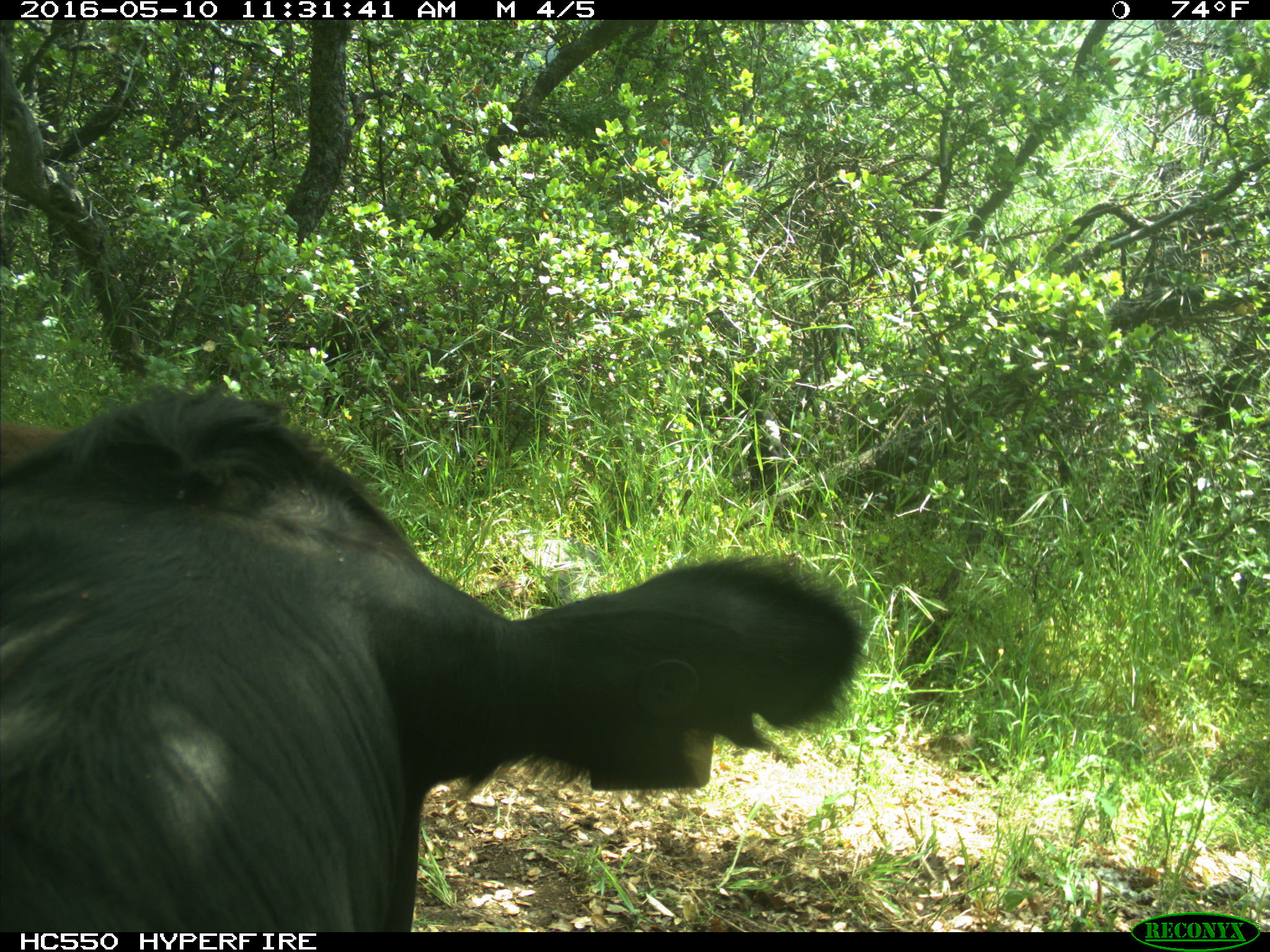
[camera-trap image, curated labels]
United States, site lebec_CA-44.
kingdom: Animalia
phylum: Chordata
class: Mammalia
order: Artiodactyla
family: Bovidae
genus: Bos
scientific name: Bos taurus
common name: domestic cow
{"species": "Bos taurus (domestic cow)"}